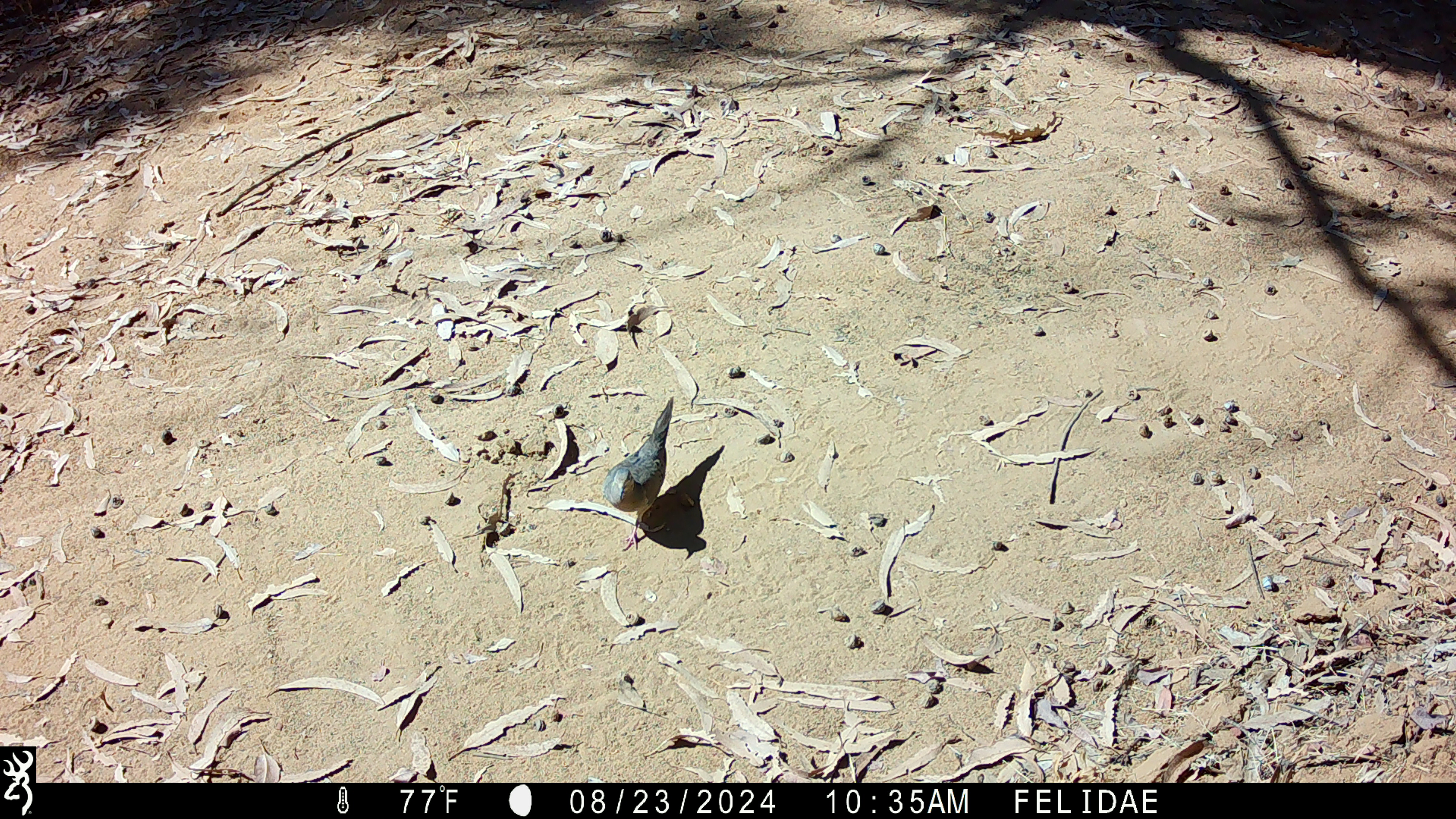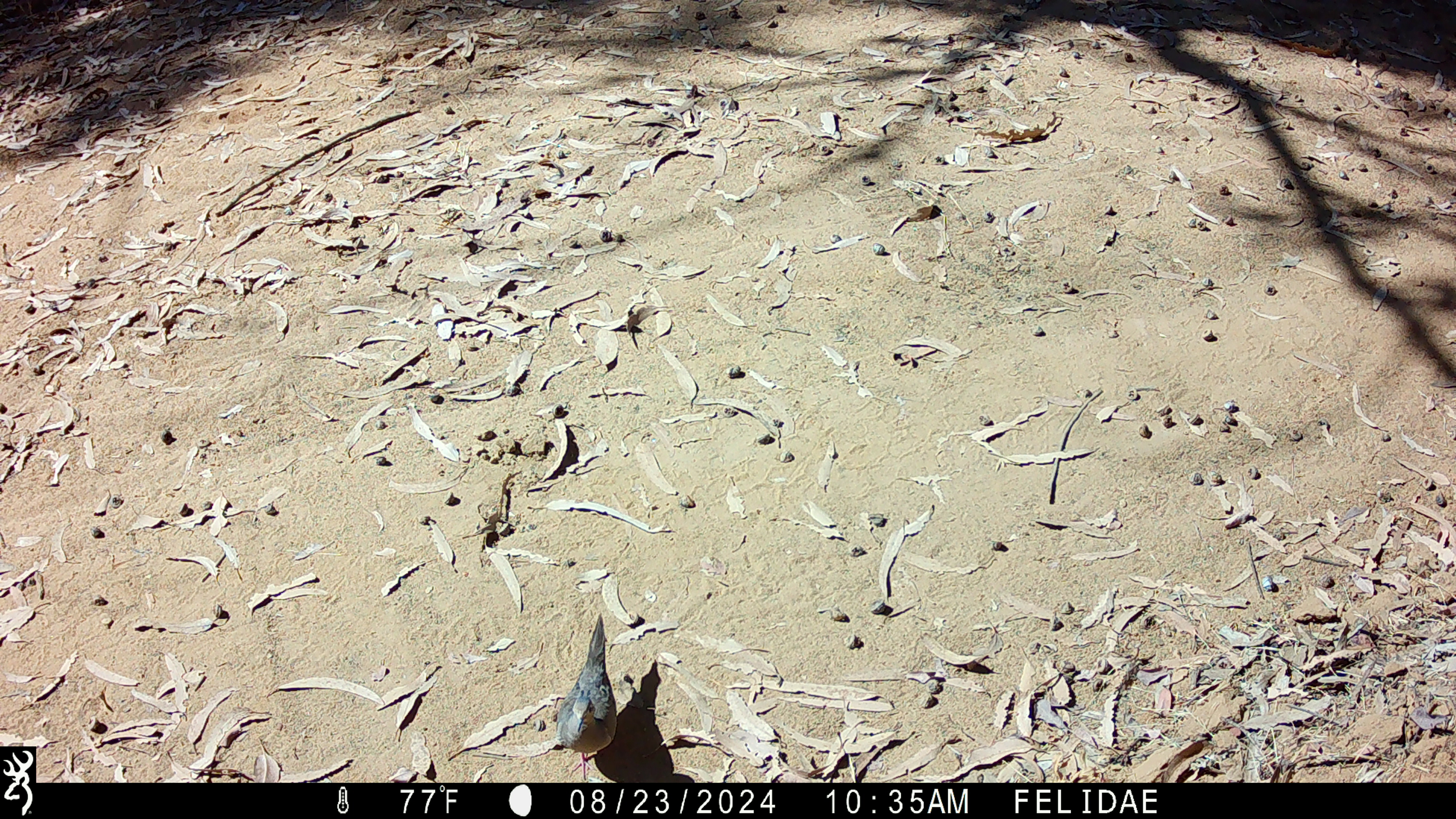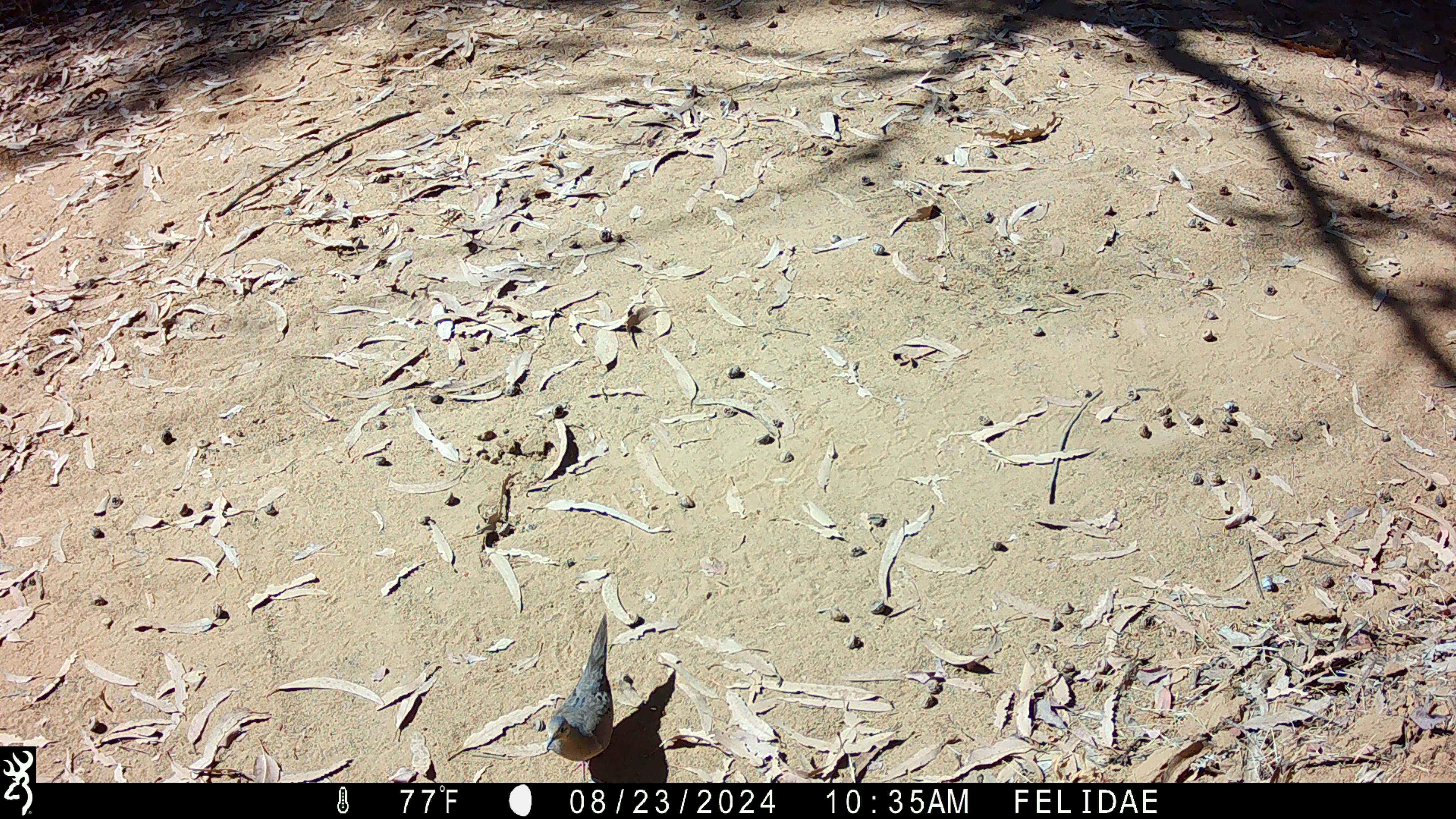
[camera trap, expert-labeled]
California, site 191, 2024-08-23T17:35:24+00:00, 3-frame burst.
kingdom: Animalia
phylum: Chordata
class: Aves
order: Columbiformes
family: Columbidae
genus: Zenaida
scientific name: Zenaida macroura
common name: mourning dove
Mourning dove (Zenaida macroura).